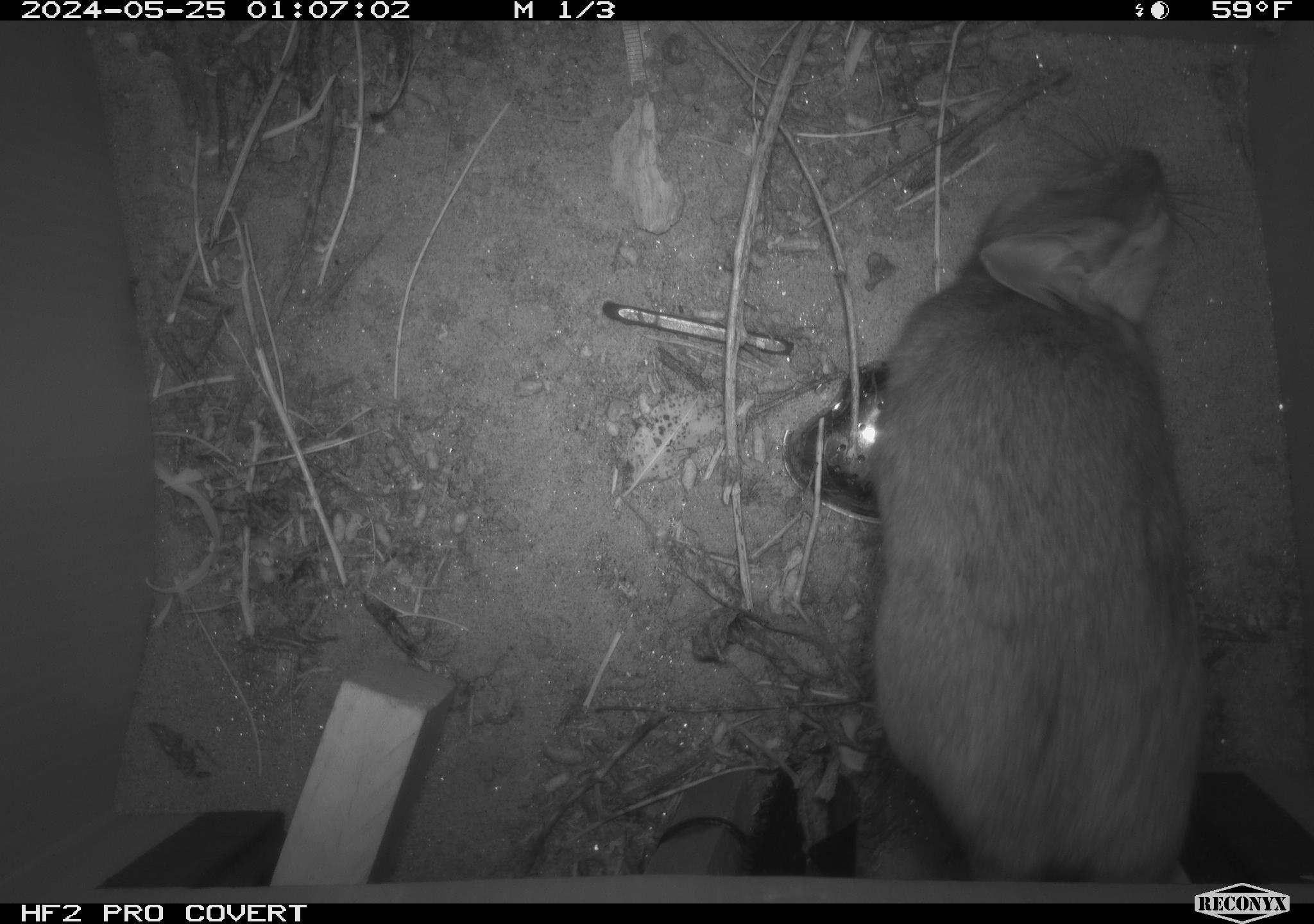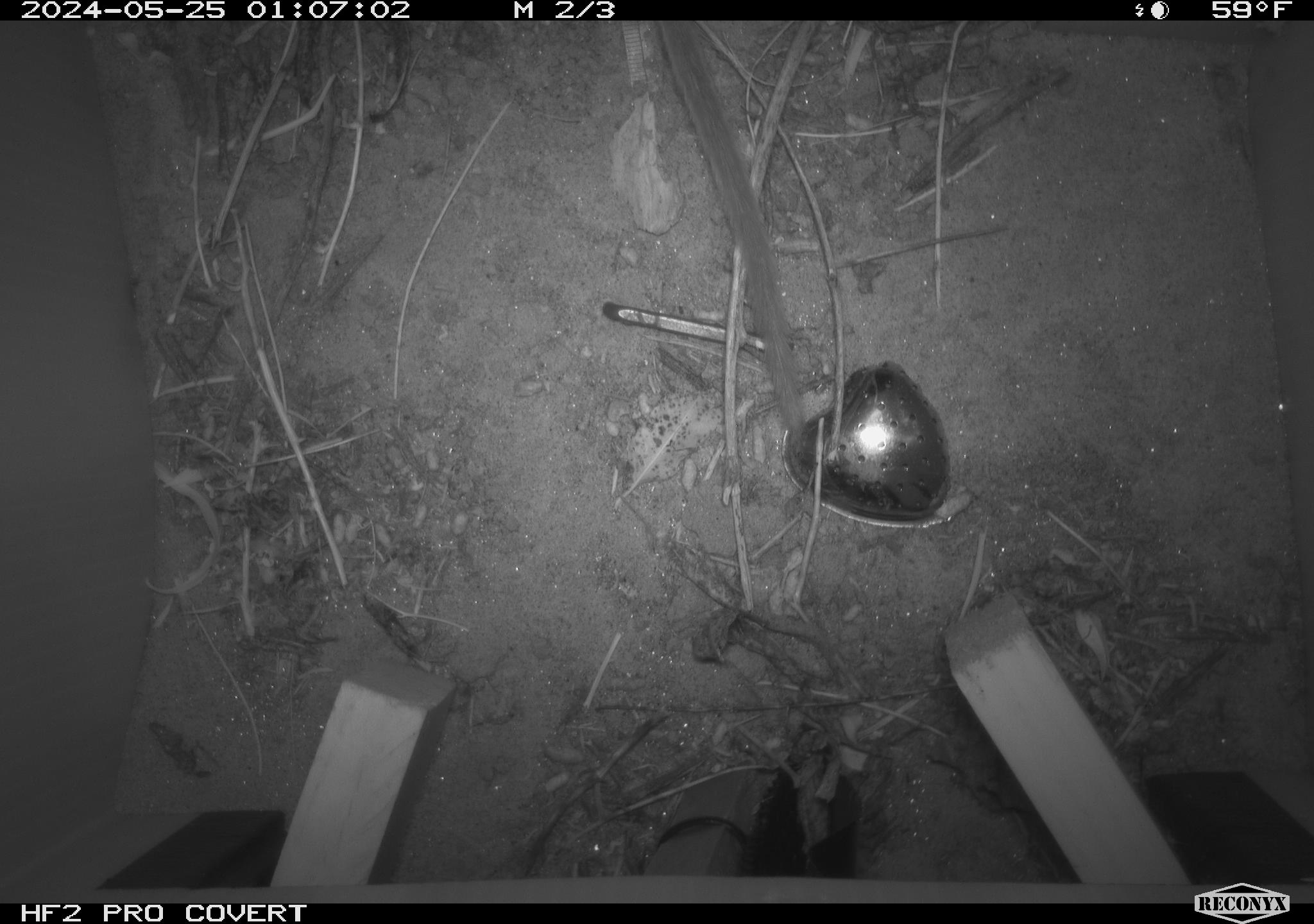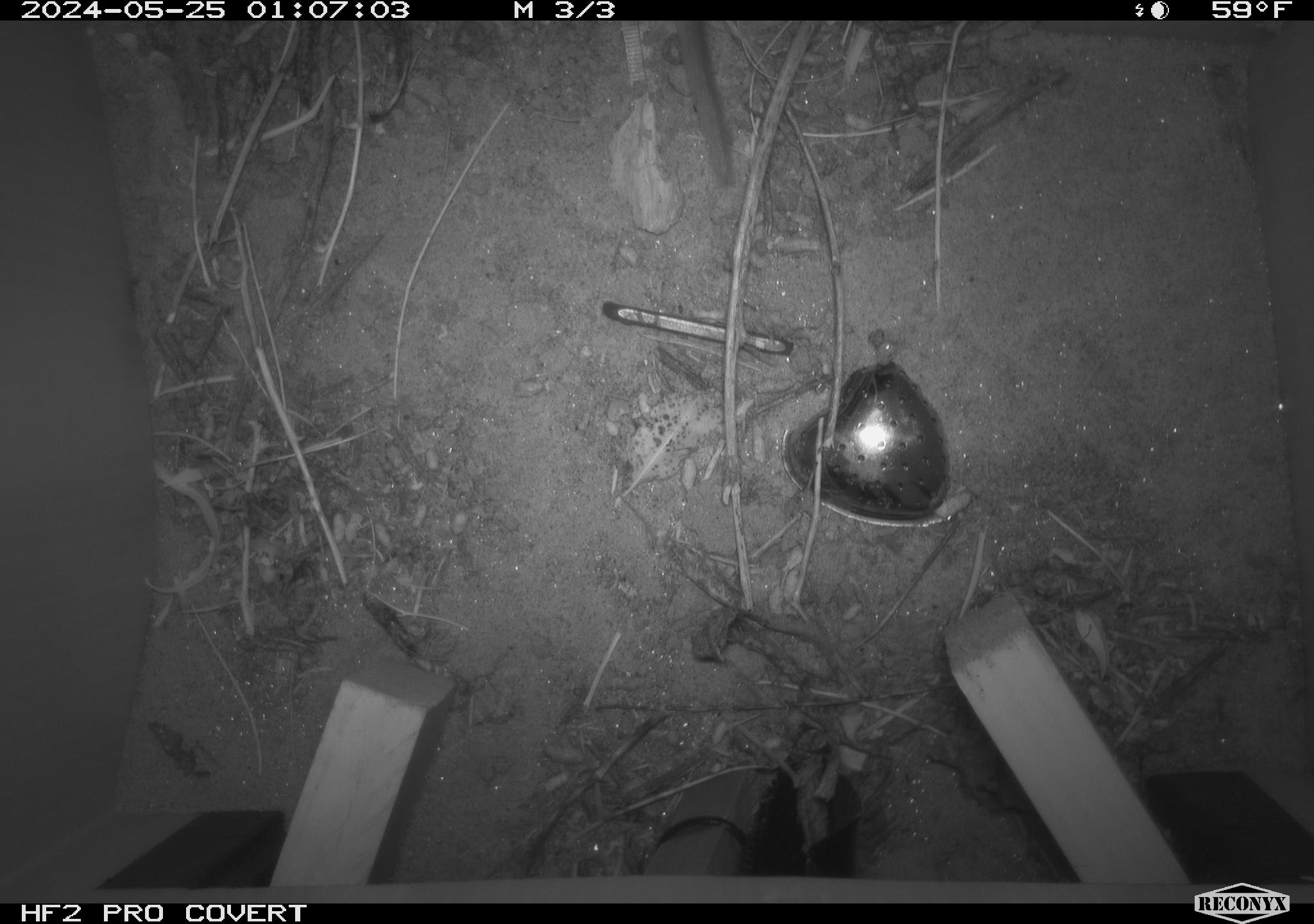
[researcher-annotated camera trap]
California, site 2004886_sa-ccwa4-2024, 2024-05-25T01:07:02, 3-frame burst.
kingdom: Animalia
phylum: Chordata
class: Mammalia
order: Rodentia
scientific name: Rodentia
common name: woodrat or rat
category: woodrat or rat species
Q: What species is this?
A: Woodrat or rat species (woodrat or rat) (Rodentia).